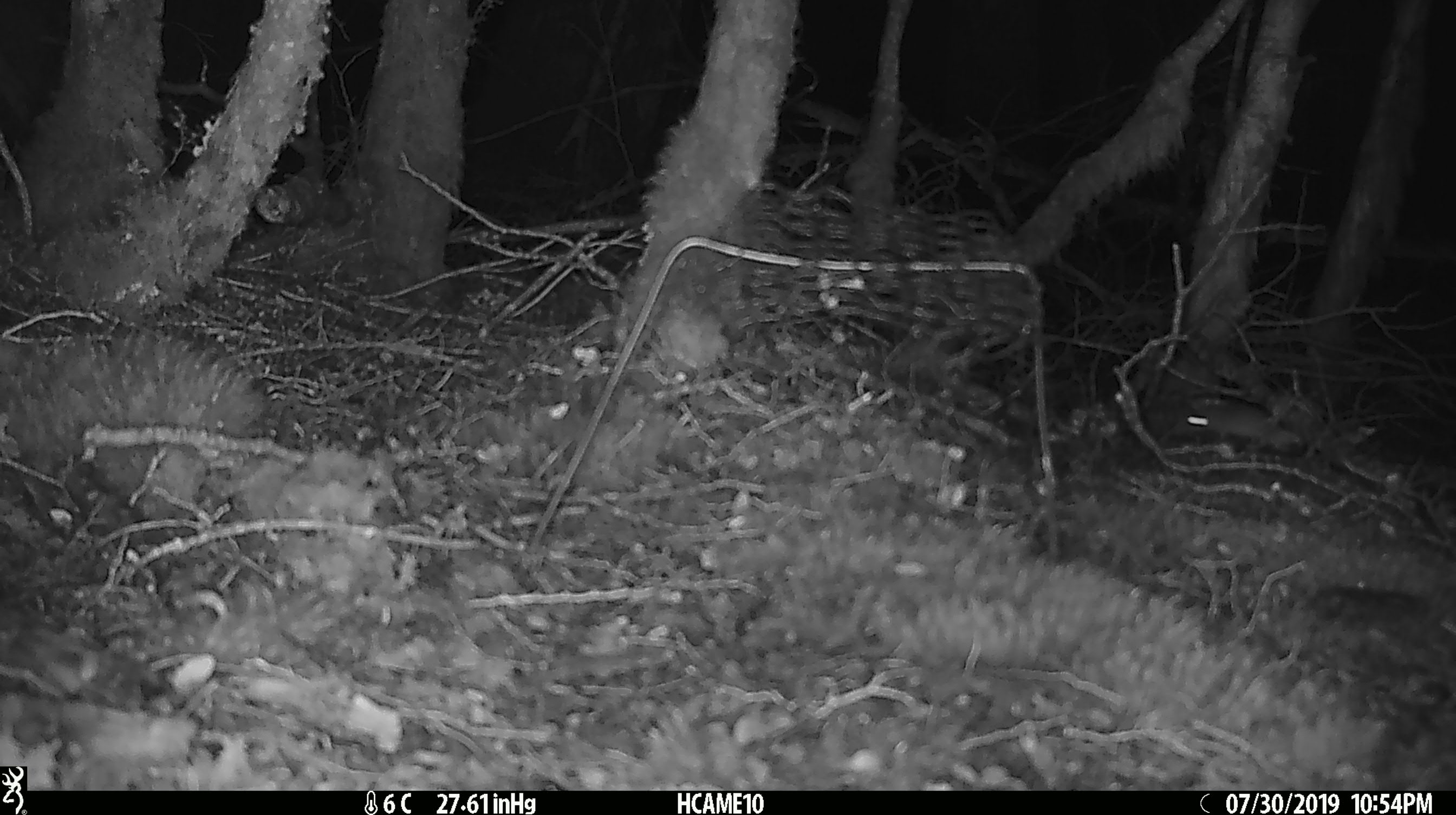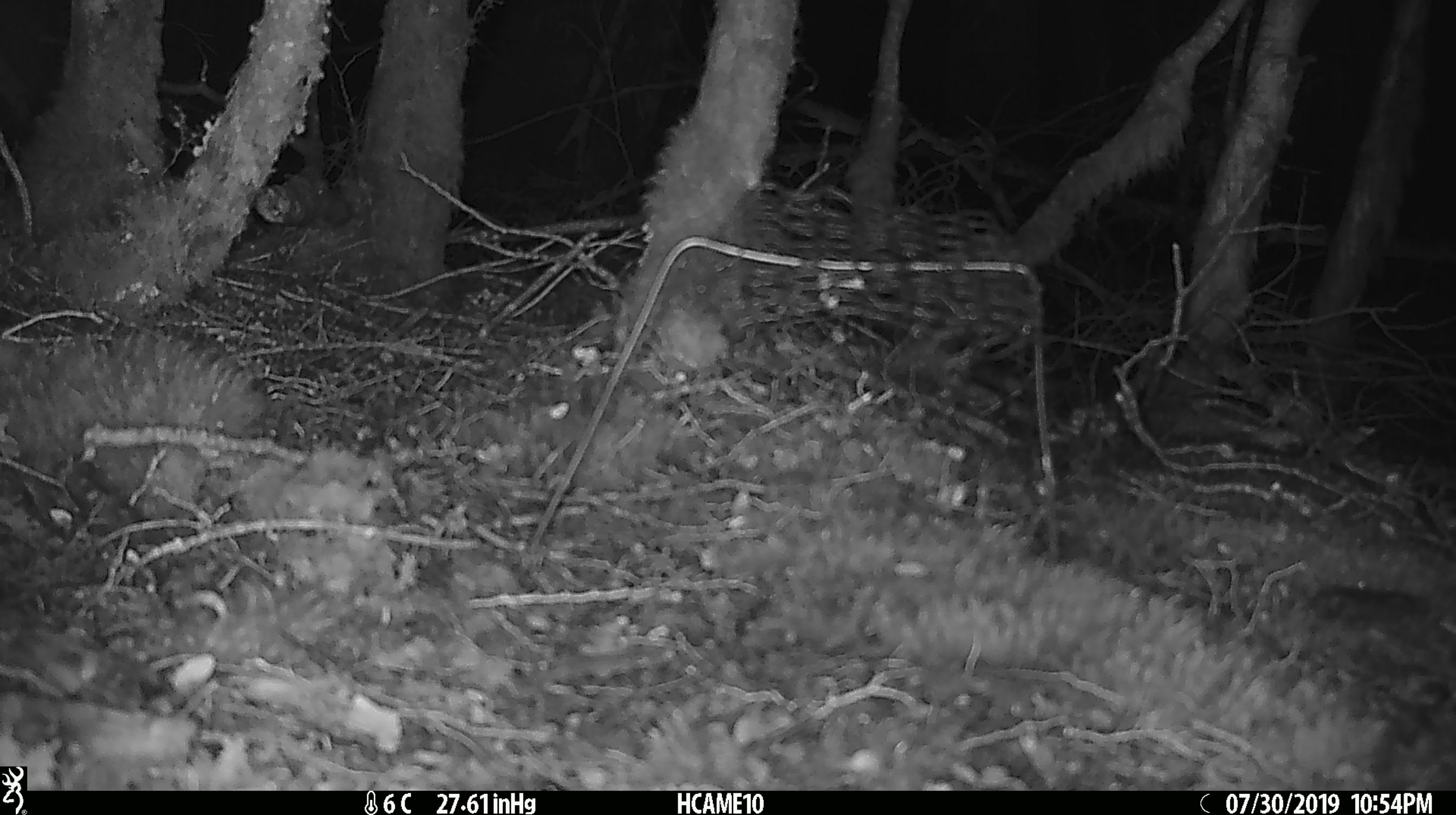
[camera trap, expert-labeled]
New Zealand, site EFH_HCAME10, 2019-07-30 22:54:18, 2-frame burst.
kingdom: Animalia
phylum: Chordata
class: Mammalia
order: Rodentia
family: Muridae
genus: Mus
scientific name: Mus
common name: mouse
Mouse (Mus).